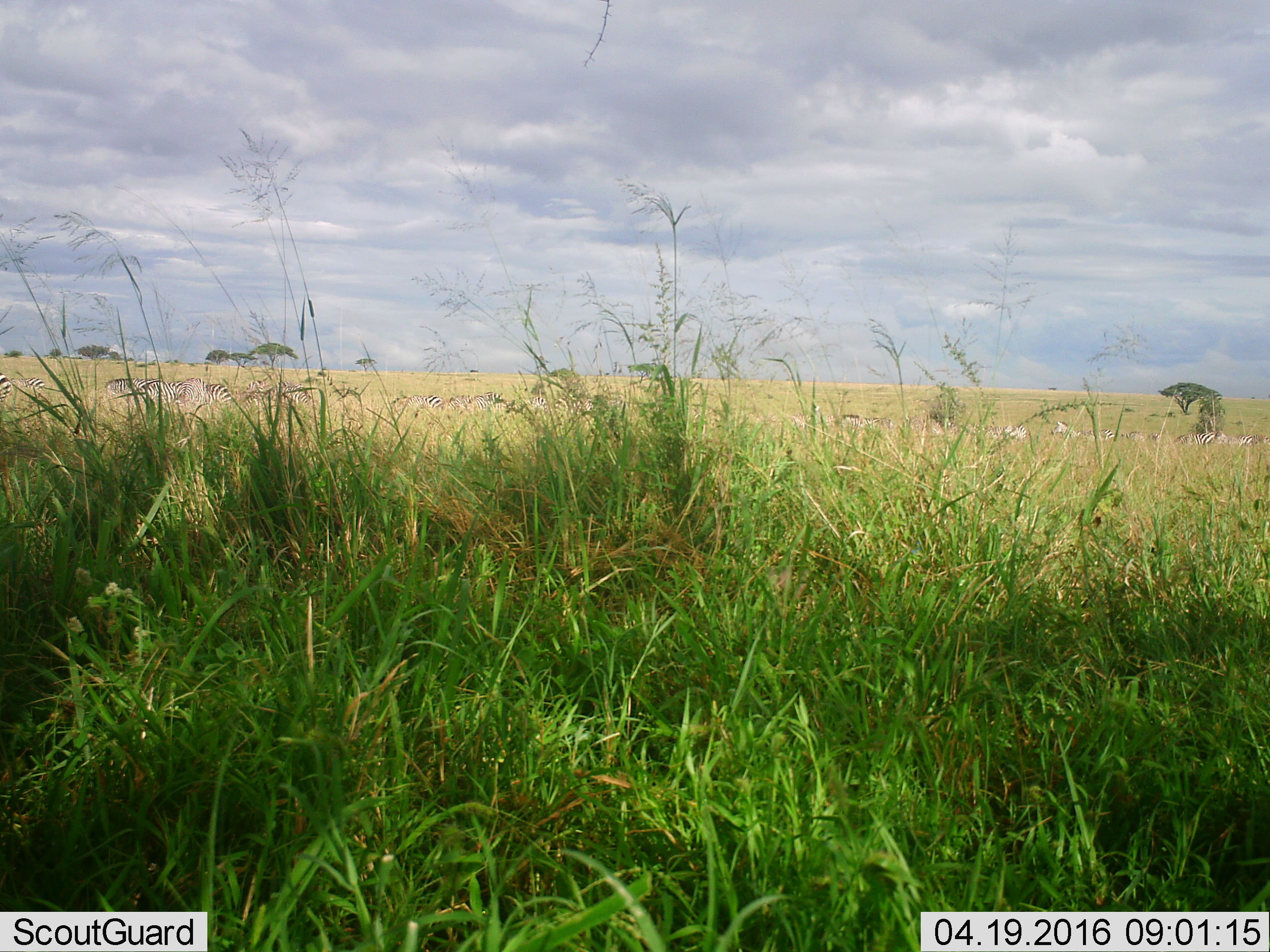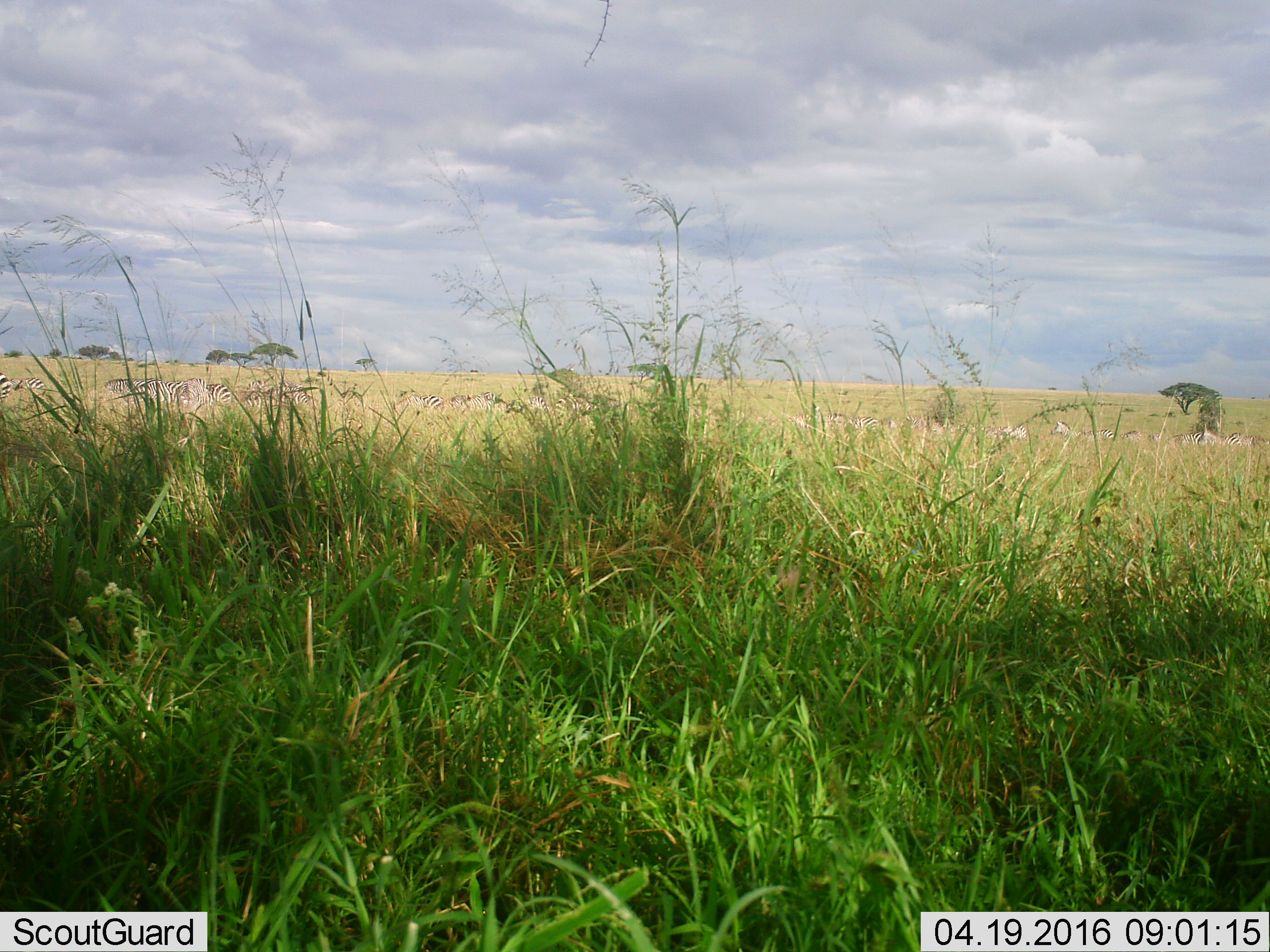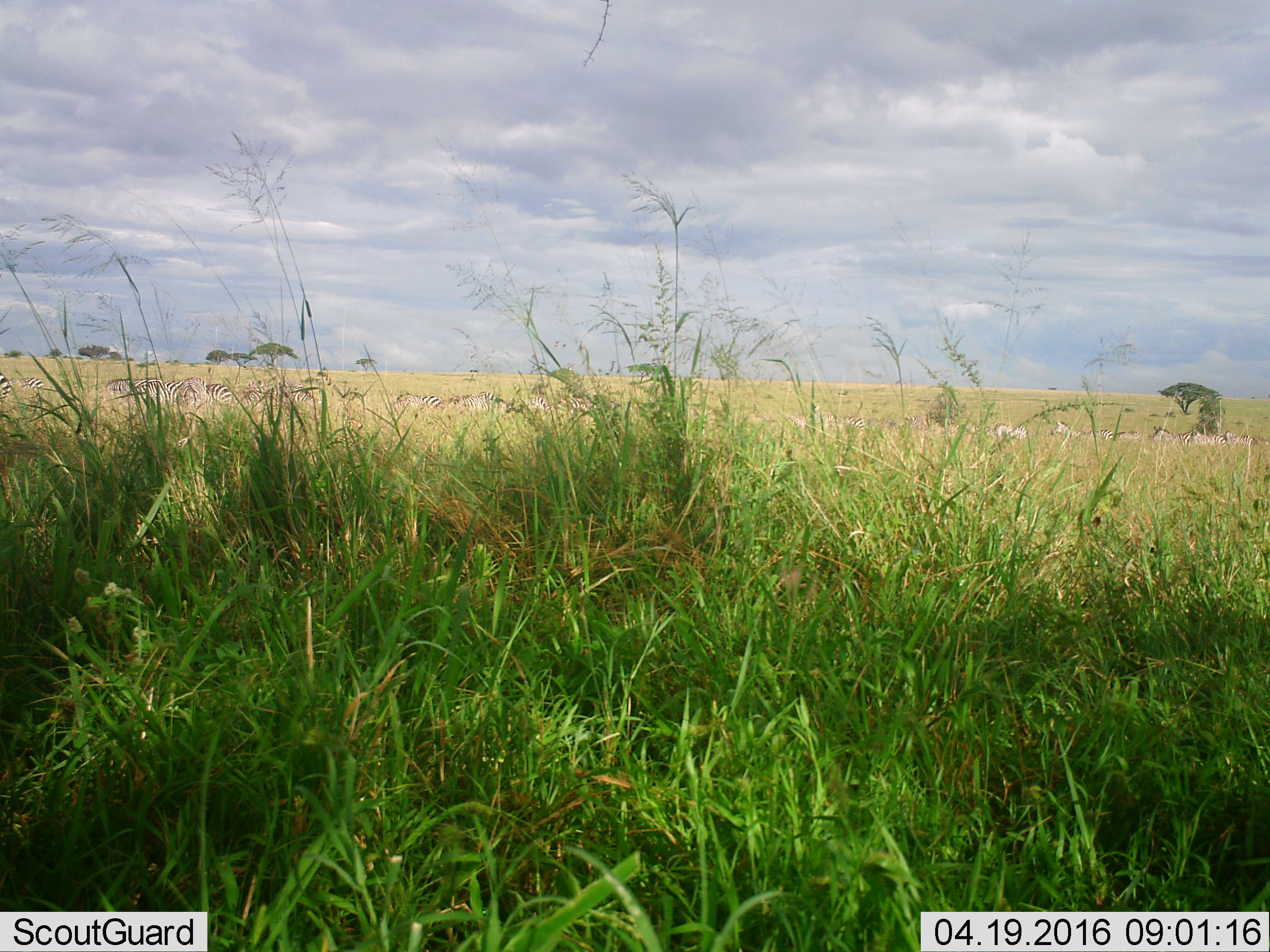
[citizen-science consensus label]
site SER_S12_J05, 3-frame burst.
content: unidentified animal